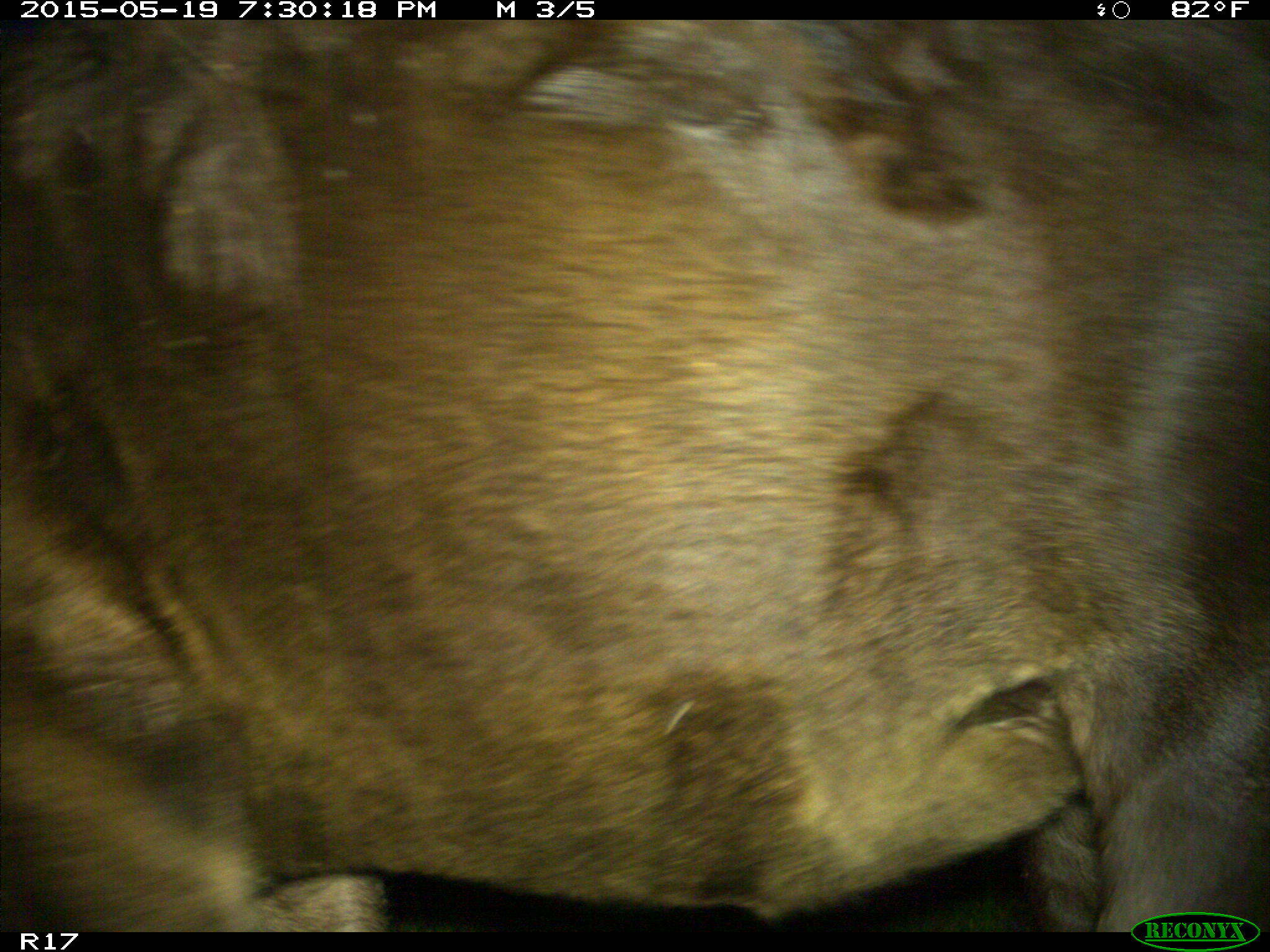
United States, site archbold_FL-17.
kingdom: Animalia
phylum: Chordata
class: Mammalia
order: Artiodactyla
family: Bovidae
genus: Bos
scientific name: Bos taurus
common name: domestic cow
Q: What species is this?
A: Bos taurus (domestic cow).